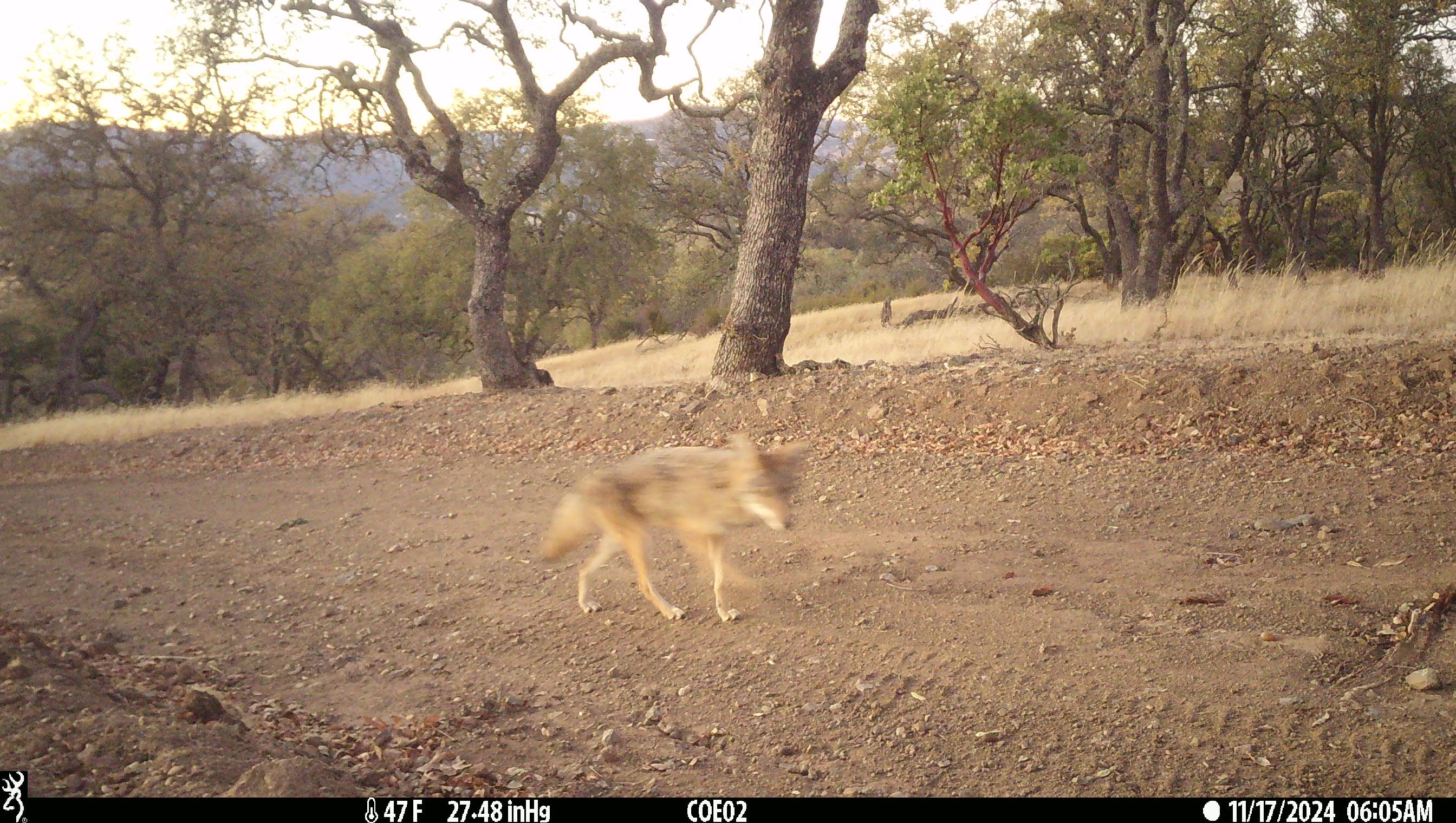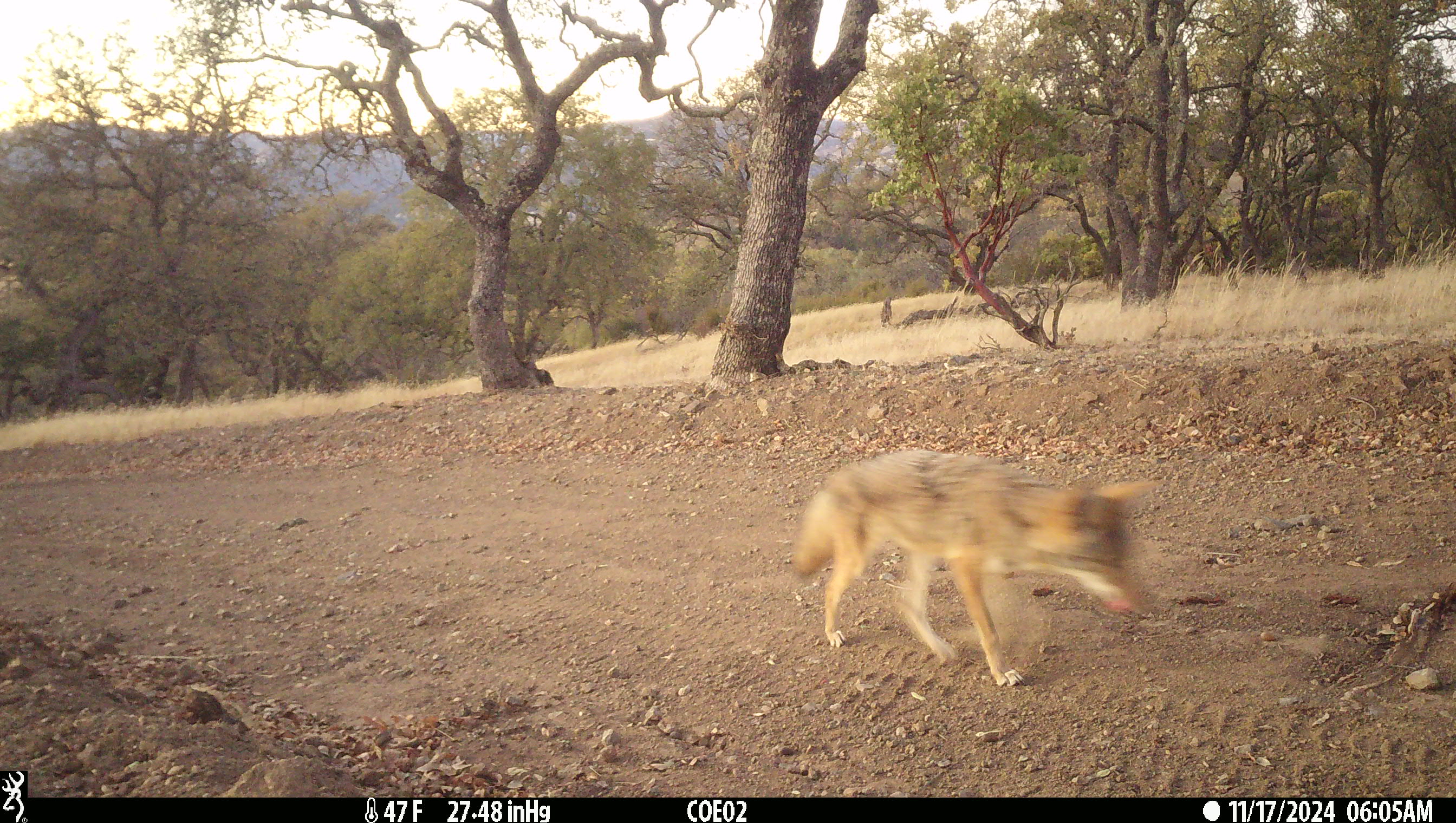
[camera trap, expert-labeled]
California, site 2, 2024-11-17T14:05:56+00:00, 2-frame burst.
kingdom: Animalia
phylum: Chordata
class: Mammalia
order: Carnivora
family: Canidae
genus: Canis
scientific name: Canis latrans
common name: coyote